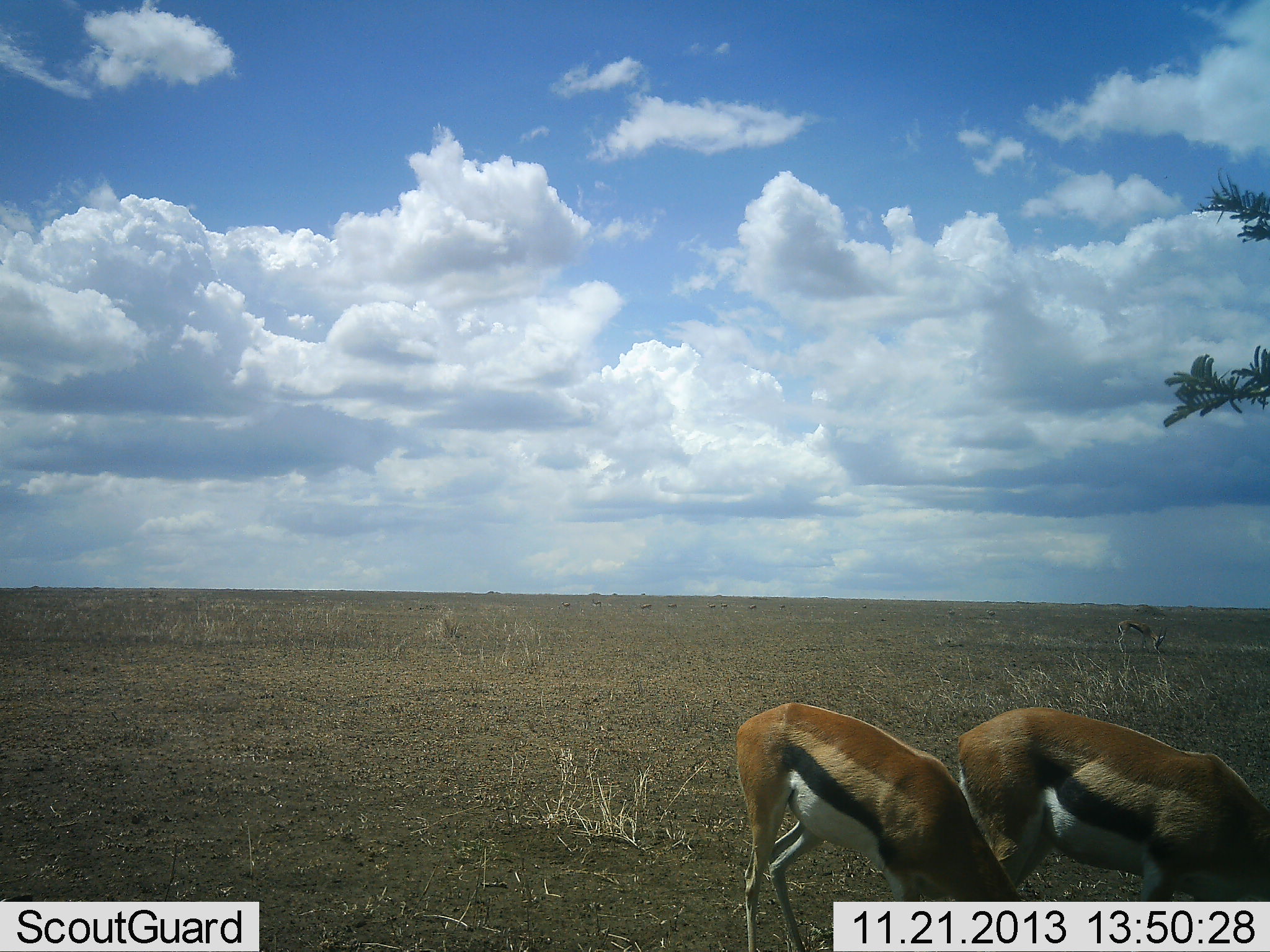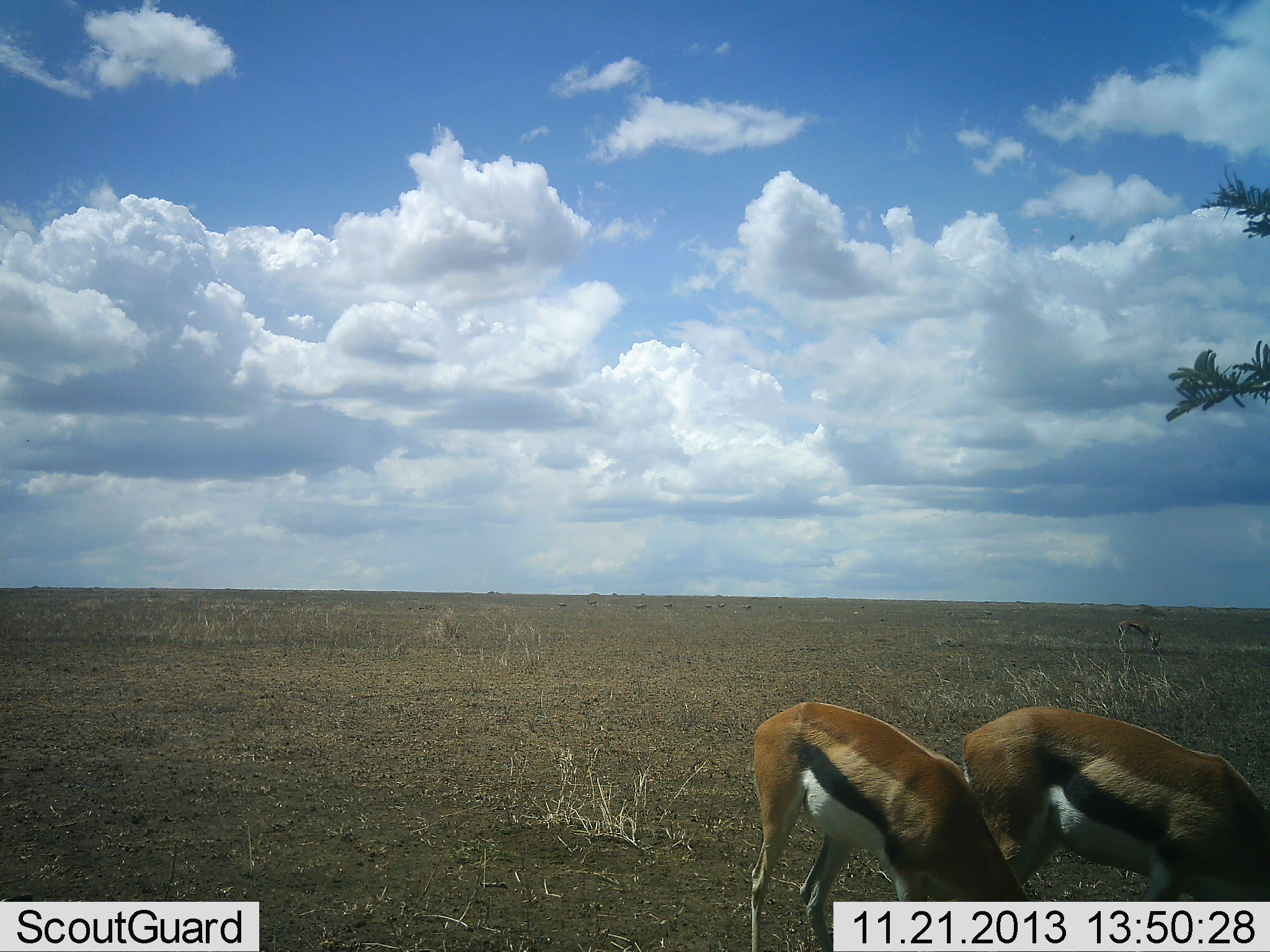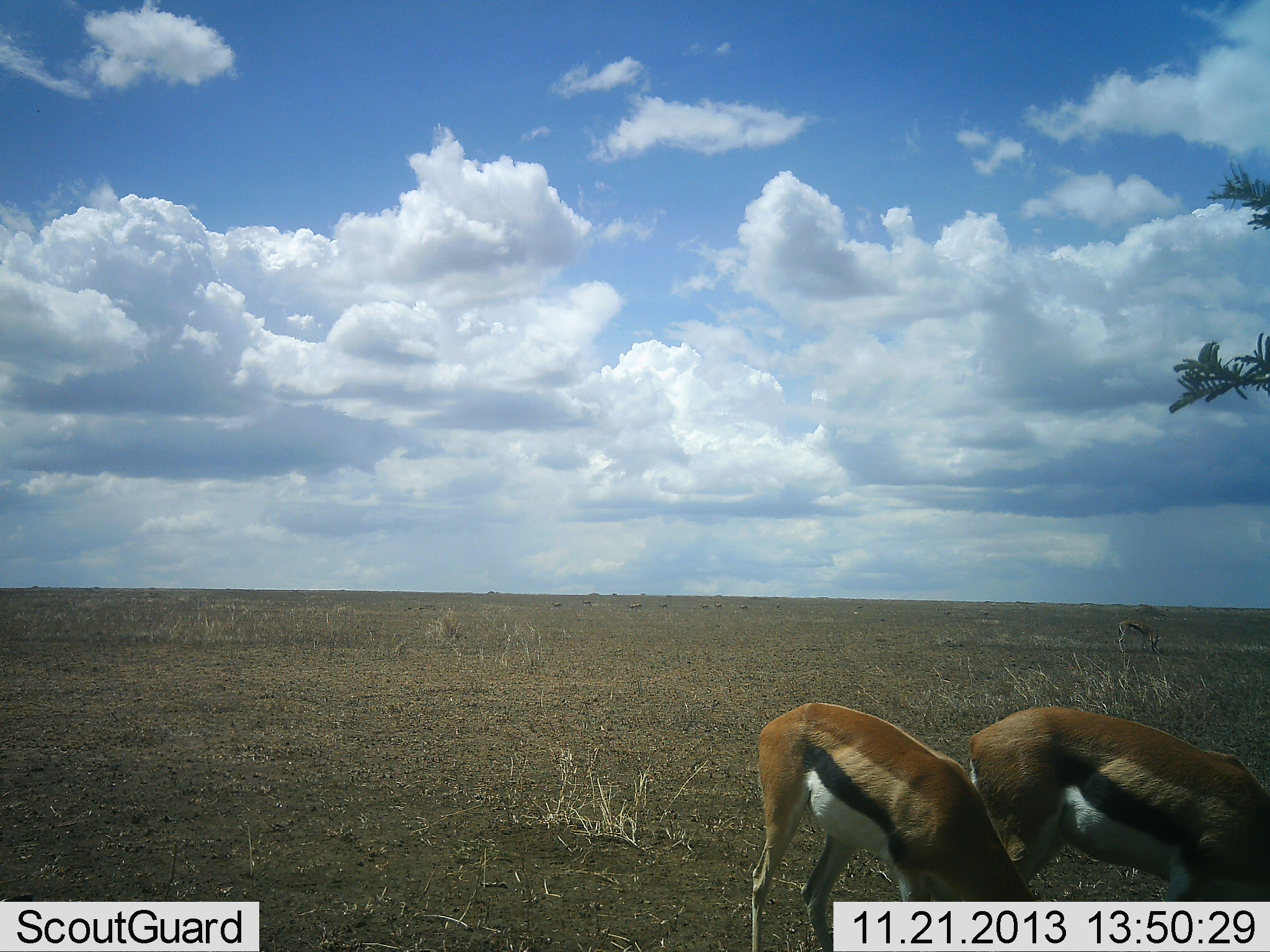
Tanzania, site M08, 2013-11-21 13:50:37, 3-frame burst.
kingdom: Animalia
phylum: Chordata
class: Mammalia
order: Artiodactyla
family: Bovidae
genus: Eudorcas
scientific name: Eudorcas thomsonii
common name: thomson's gazelle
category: gazellethomsons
Gazellethomsons (thomson's gazelle) (Eudorcas thomsonii), count 2. Behavior (volunteer vote fractions): standing 30%, resting 0%, moving 0%, interacting 0%. Young present (vote fraction): 0%. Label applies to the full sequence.